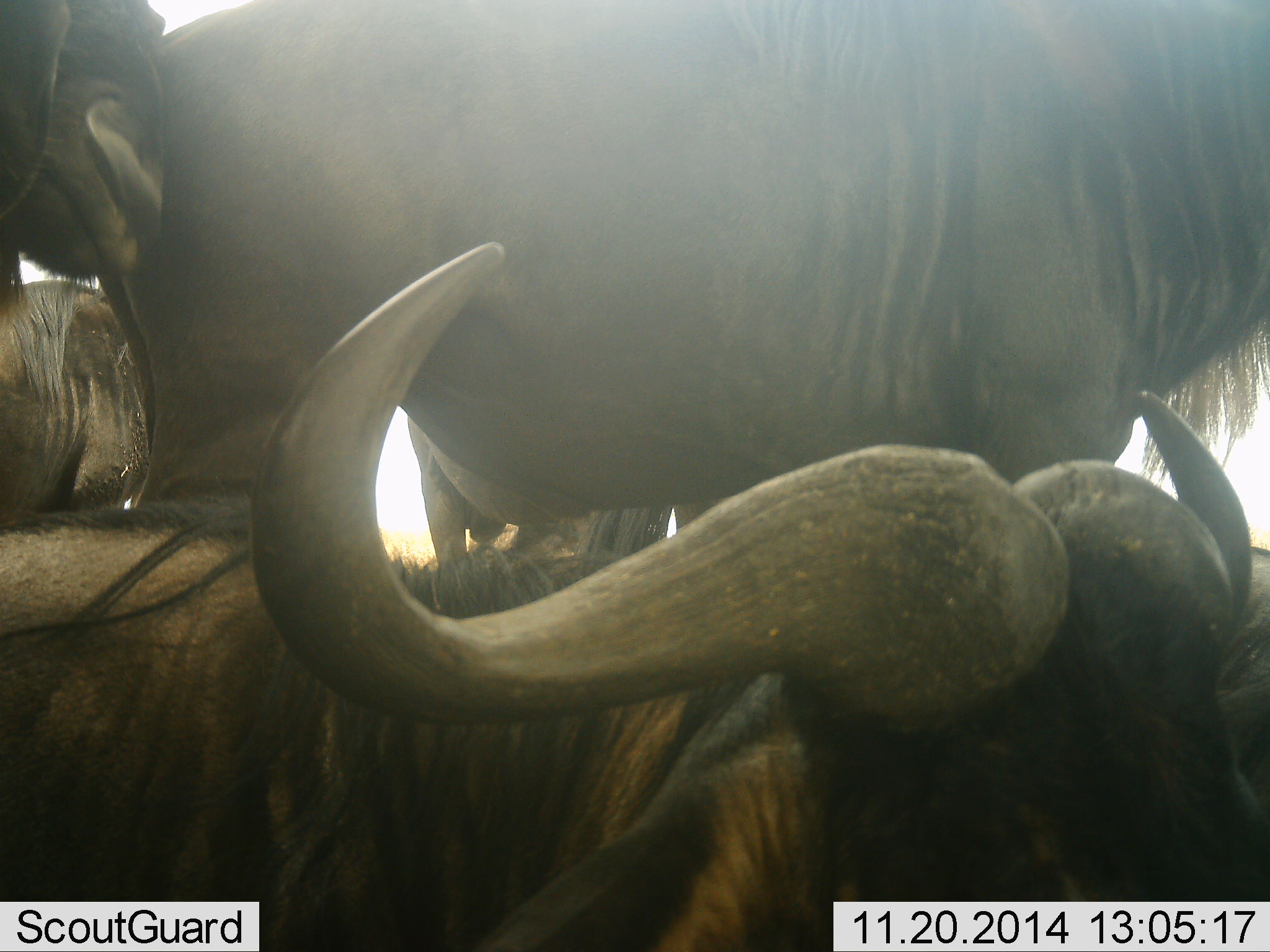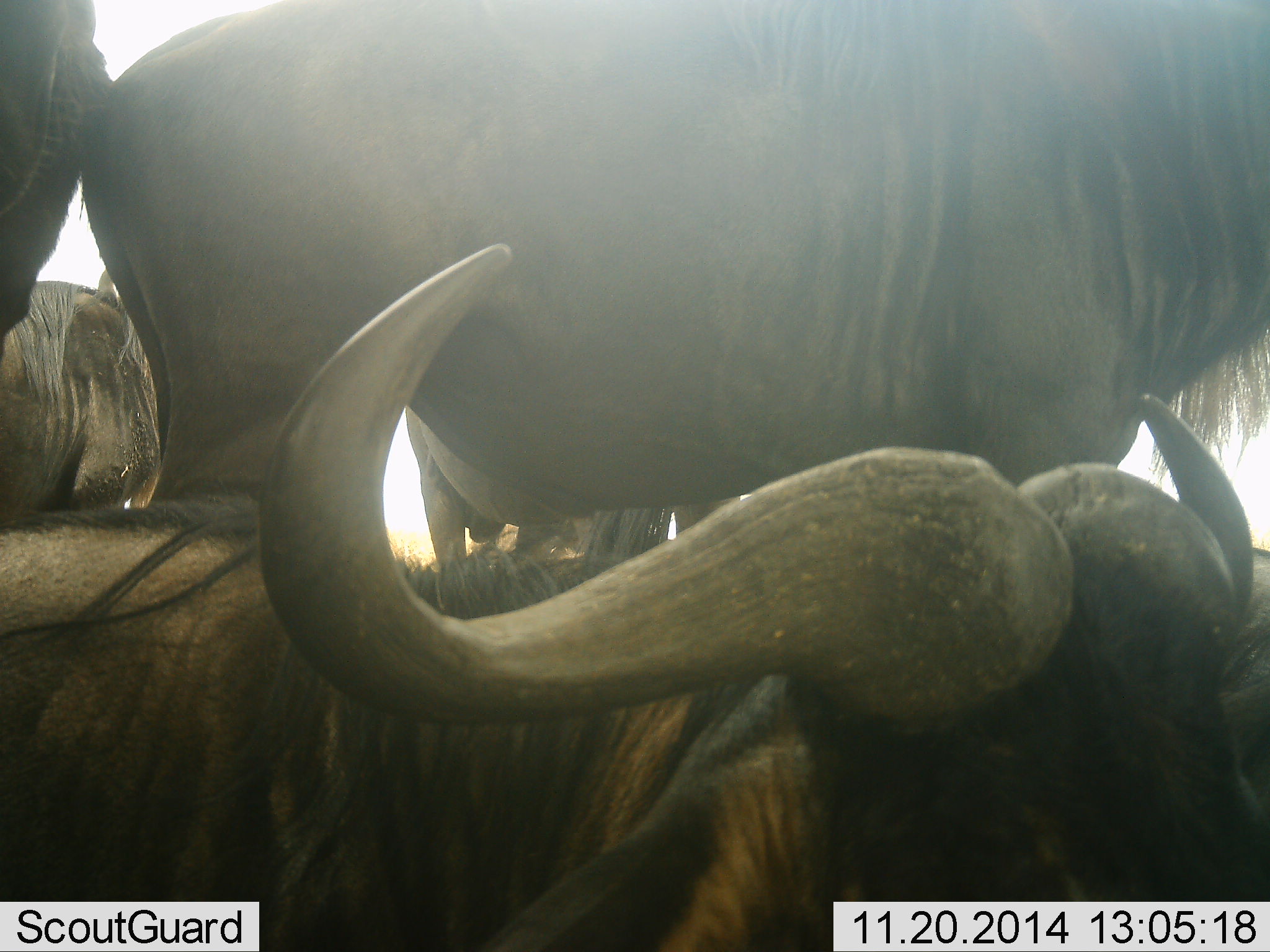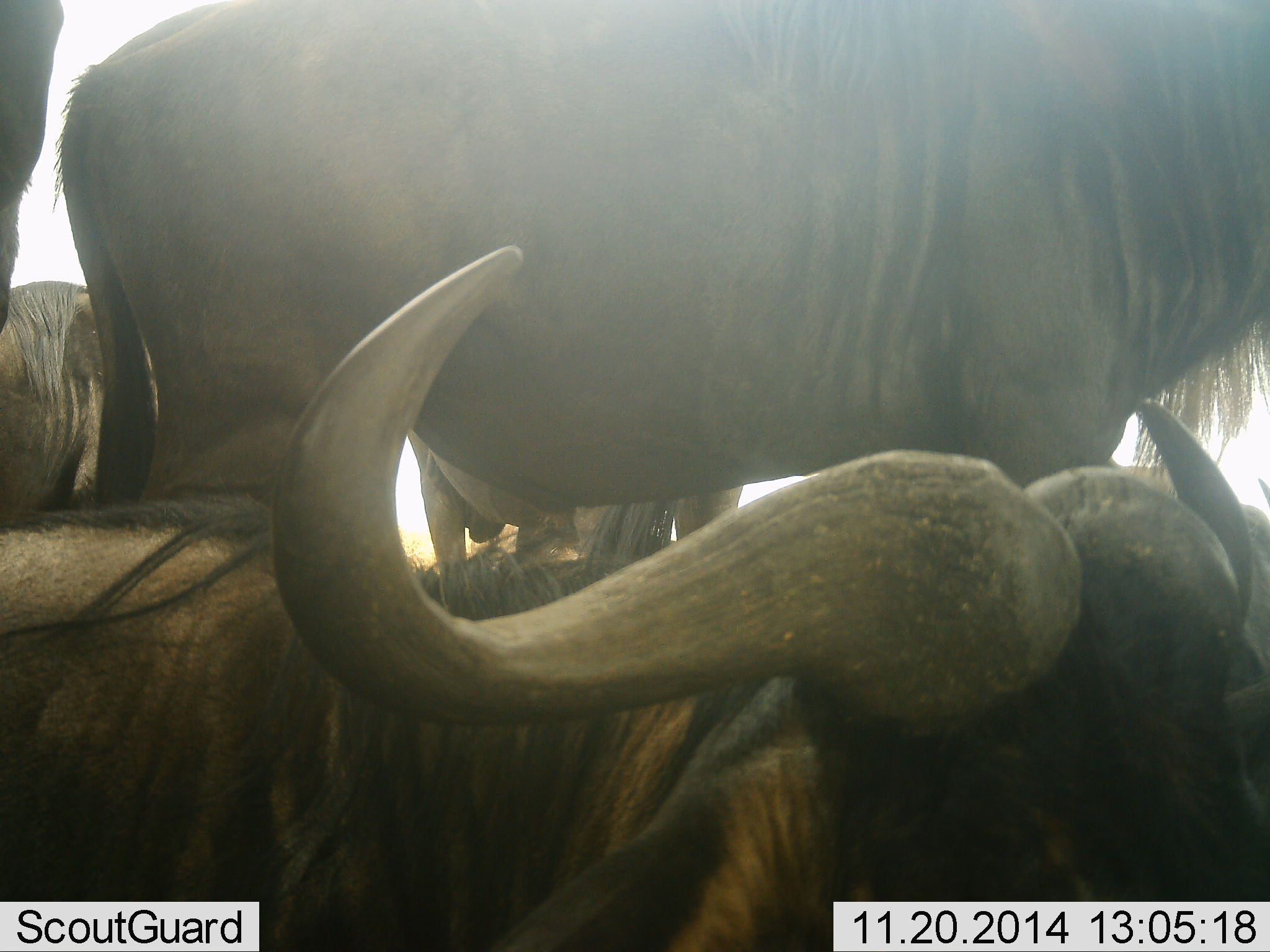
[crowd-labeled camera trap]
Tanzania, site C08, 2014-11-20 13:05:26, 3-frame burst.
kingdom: Animalia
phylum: Chordata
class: Mammalia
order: Artiodactyla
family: Bovidae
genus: Connochaetes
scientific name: Connochaetes taurinus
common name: blue wildebeest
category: wildebeest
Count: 5.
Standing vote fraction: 60%.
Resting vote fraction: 60%.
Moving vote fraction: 10%.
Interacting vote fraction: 40%.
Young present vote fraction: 0%.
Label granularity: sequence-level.